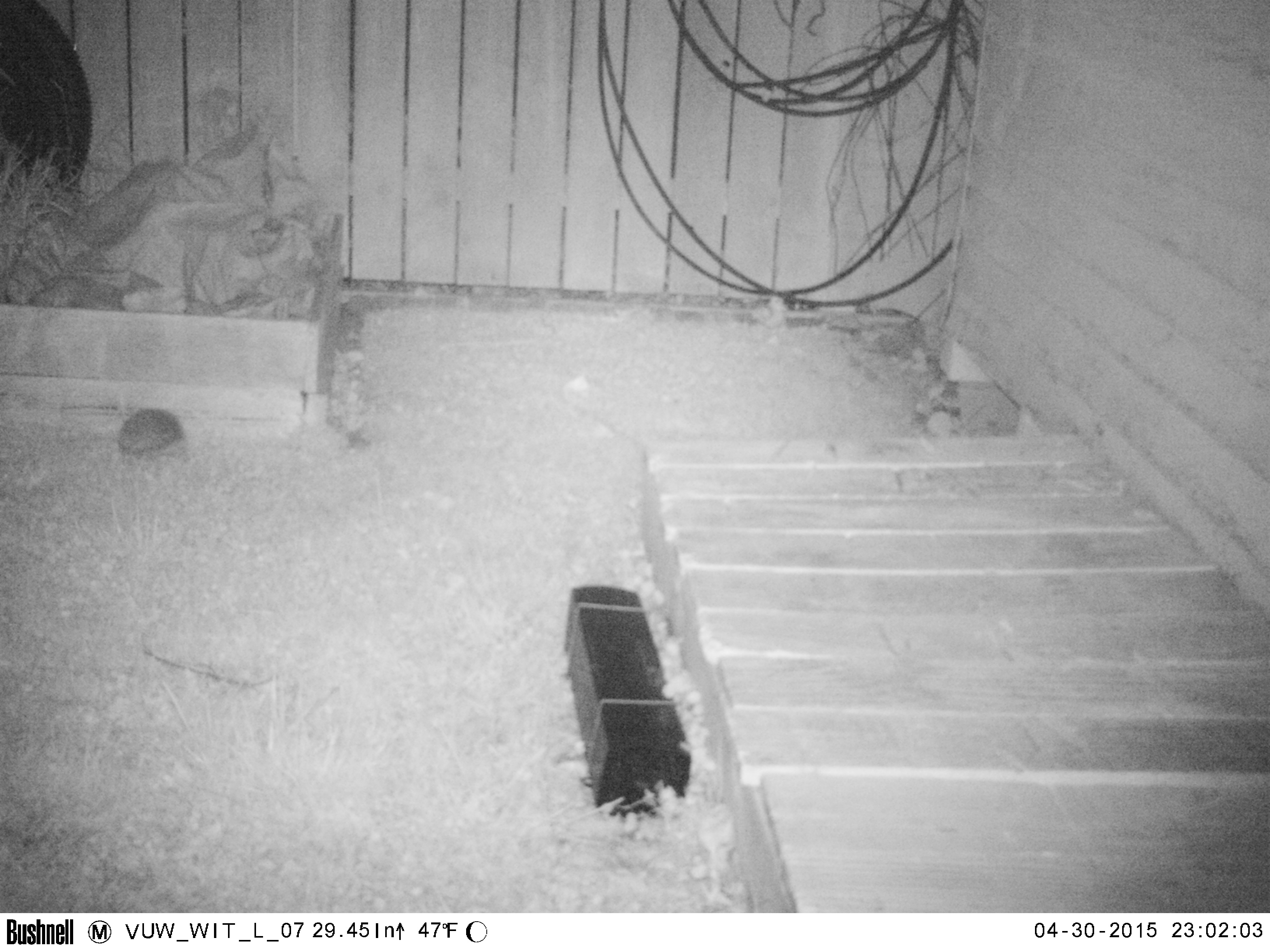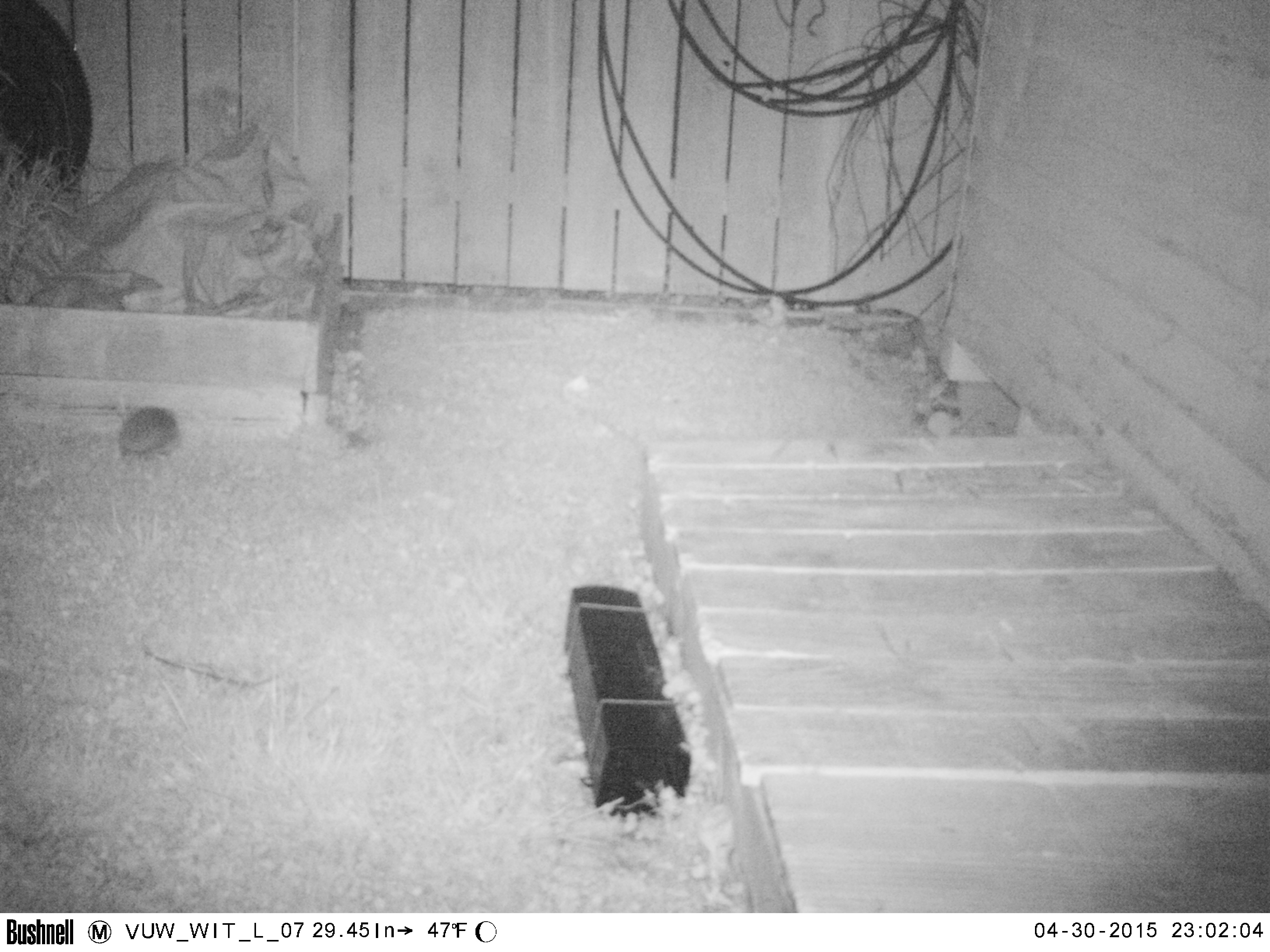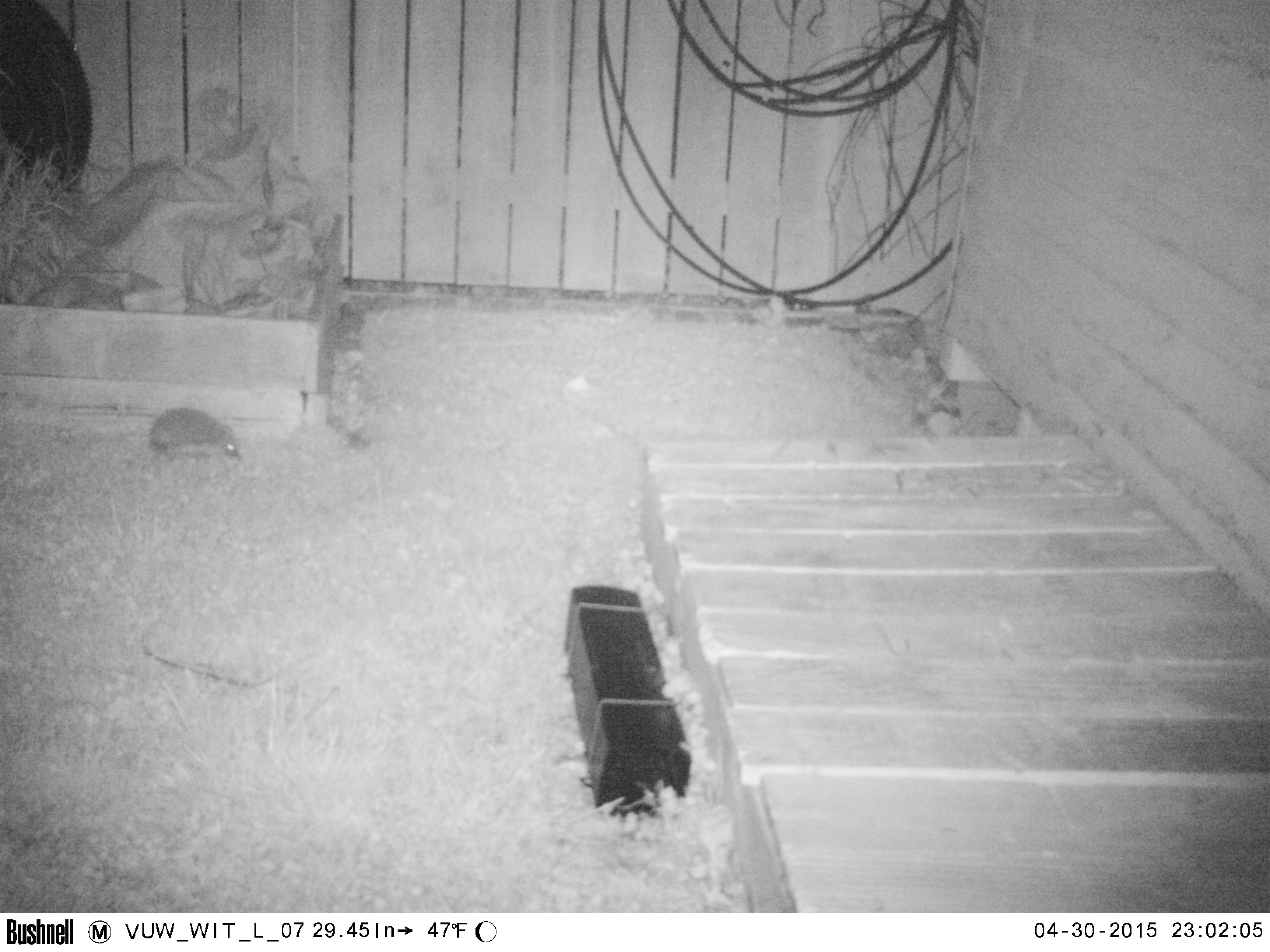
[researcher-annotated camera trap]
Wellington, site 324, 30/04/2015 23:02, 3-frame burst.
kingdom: Animalia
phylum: Chordata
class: Mammalia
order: Eulipotyphla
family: Erinaceidae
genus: Erinaceus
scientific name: Erinaceus europaeus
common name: hedgehog